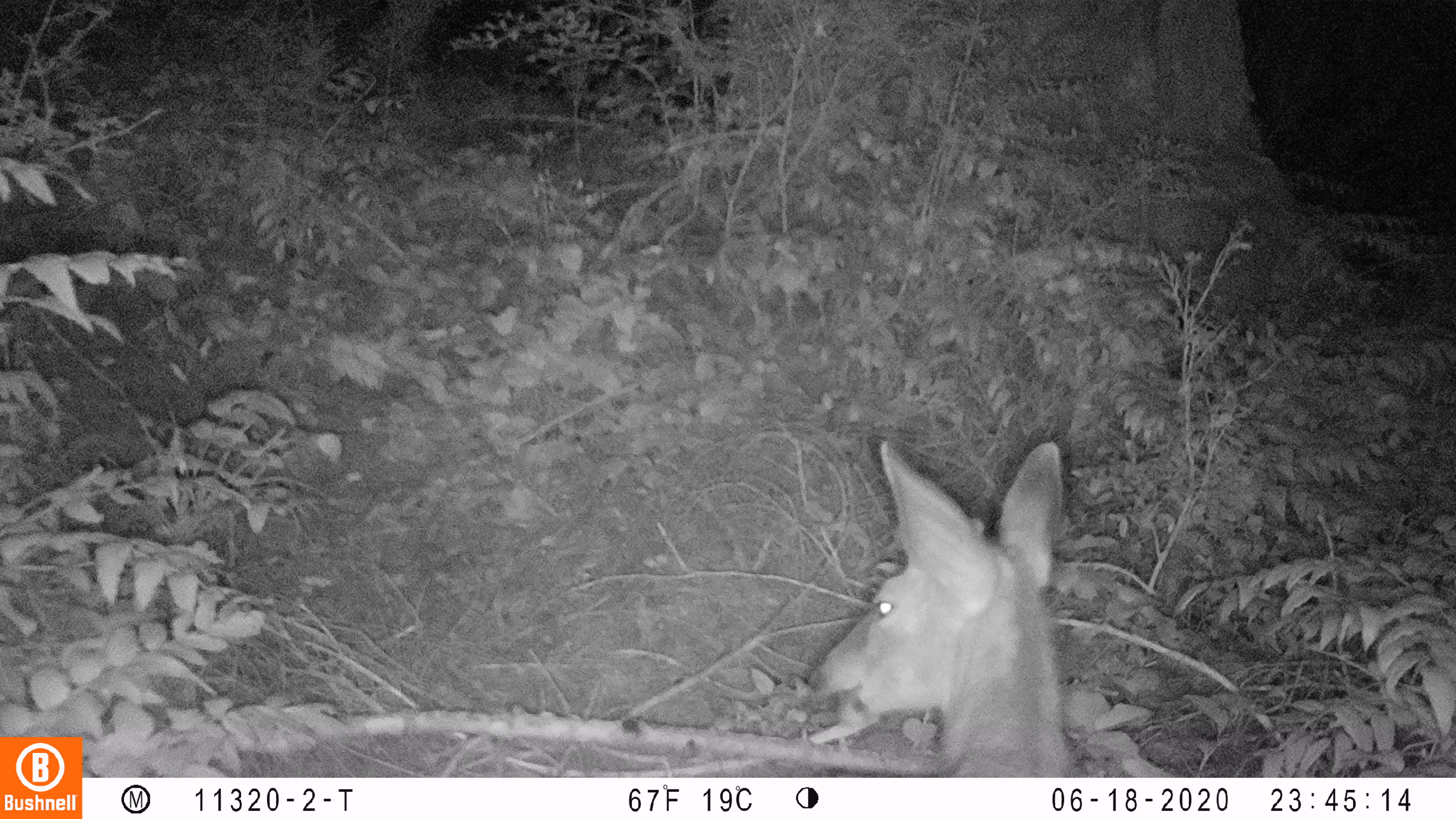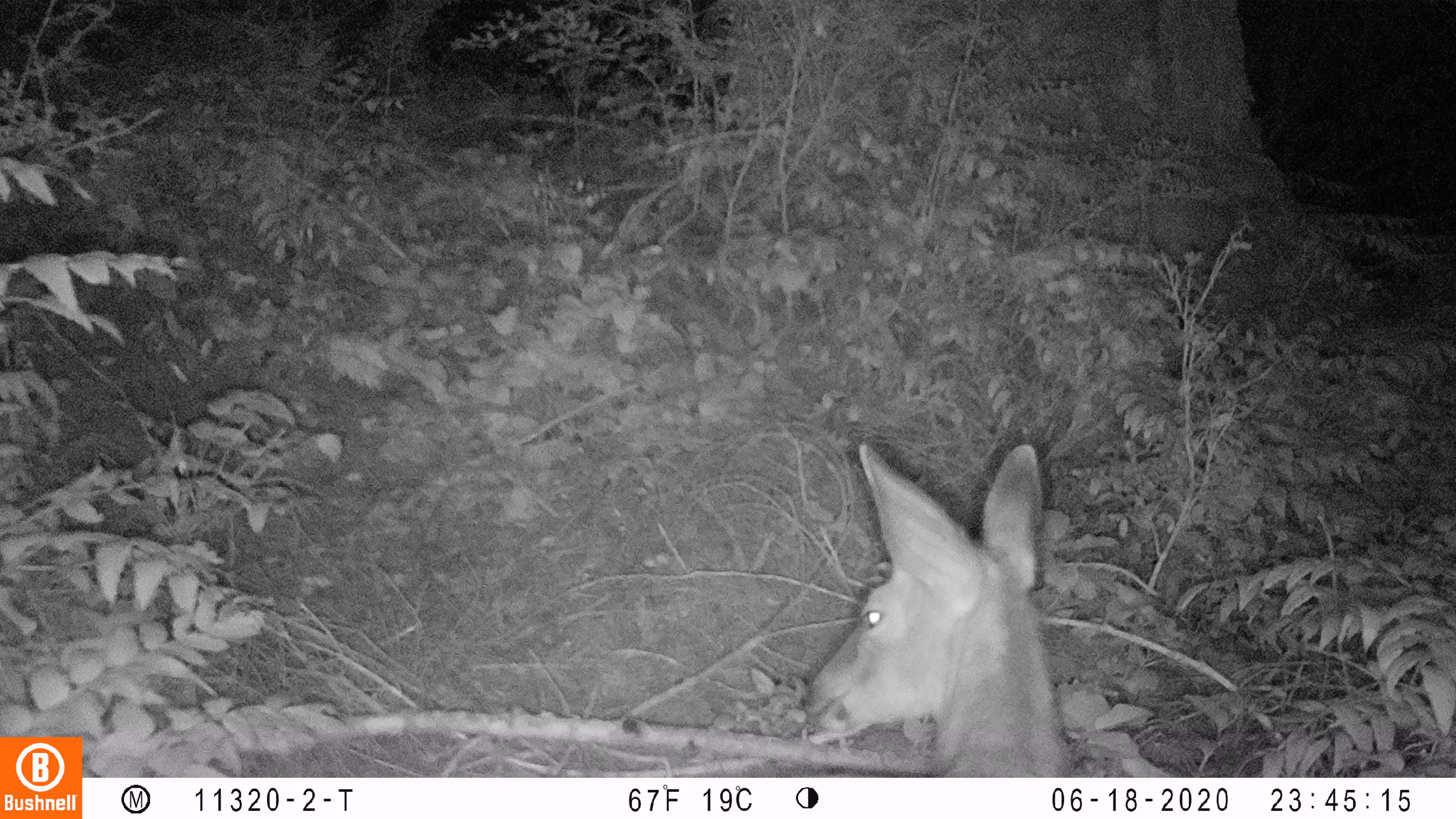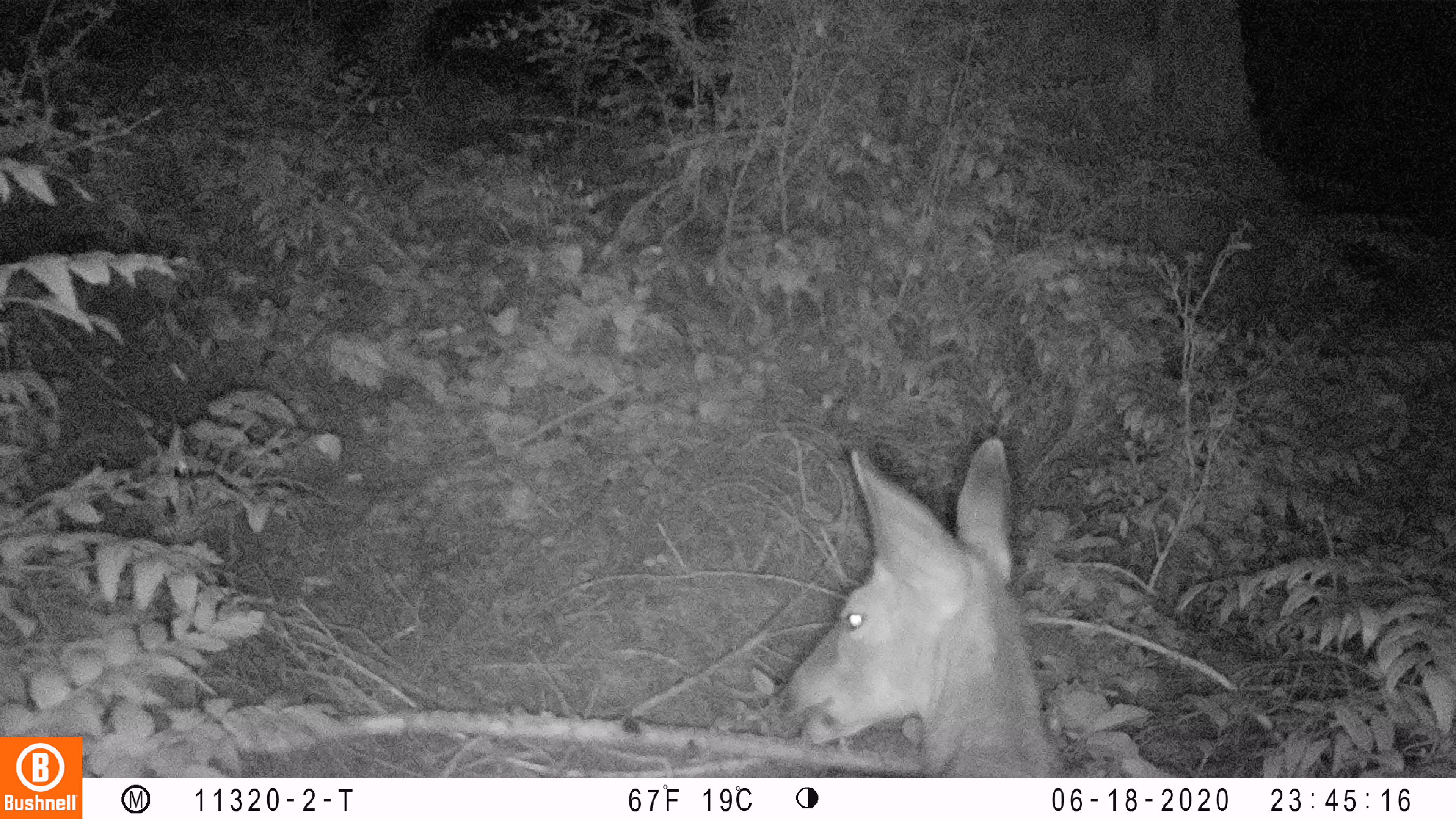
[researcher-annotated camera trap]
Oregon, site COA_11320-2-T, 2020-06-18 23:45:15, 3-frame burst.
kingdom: Animalia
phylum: Chordata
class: Mammalia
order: Artiodactyla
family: Cervidae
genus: Odocoileus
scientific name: Odocoileus hemionus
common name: black-tailed deer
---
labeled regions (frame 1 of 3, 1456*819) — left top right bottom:
black-tailed deer: 774 427 1079 774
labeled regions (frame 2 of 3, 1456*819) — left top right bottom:
black-tailed deer: 781 437 1092 772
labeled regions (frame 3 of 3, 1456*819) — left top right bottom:
black-tailed deer: 766 427 1068 768